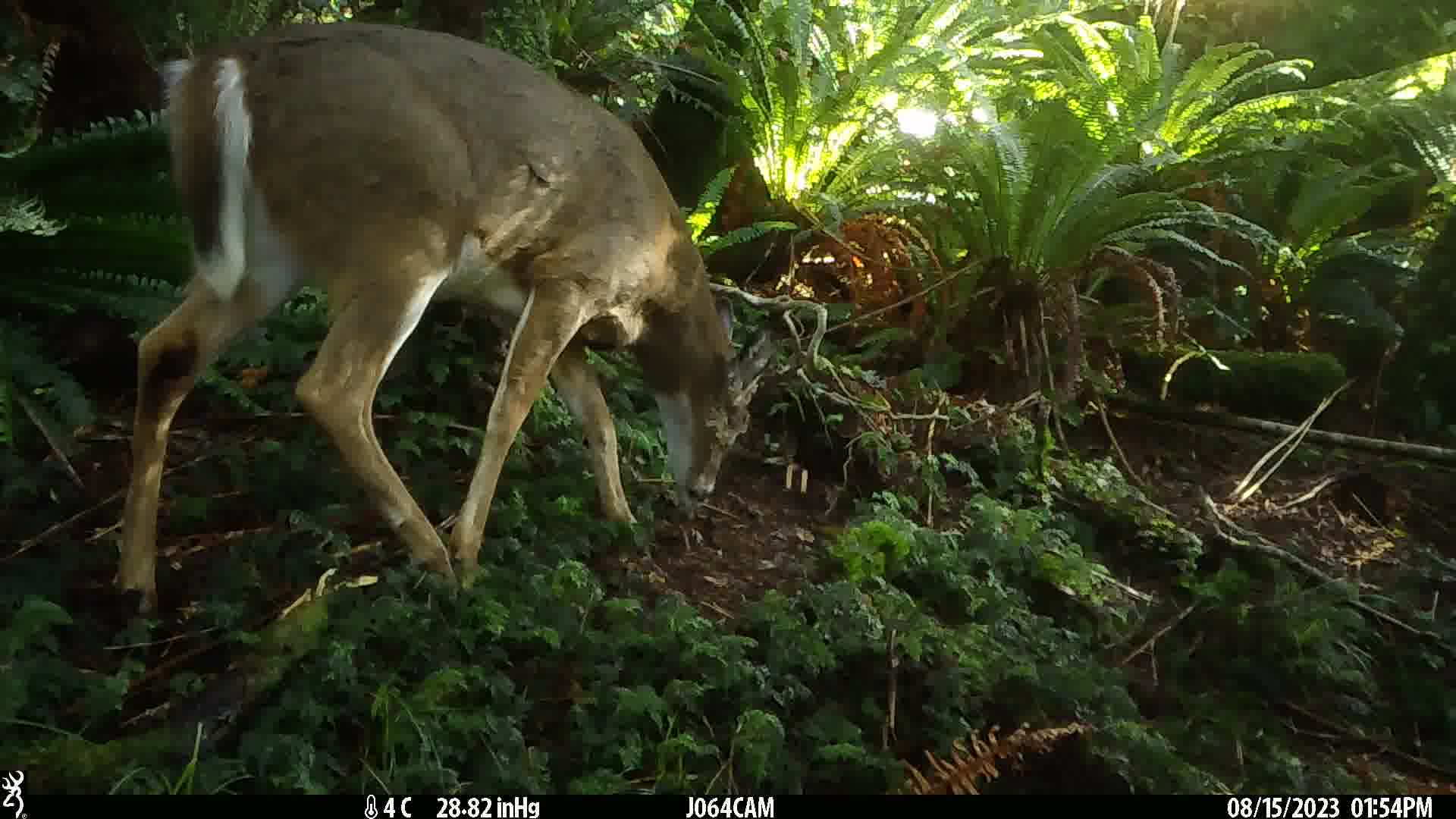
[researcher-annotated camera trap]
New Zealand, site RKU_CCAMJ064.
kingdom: Animalia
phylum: Chordata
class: Mammalia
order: Artiodactyla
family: Cervidae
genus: Odocoileus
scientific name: Odocoileus virginianus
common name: white-tailed deer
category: white tailed deer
White tailed deer (white-tailed deer) (Odocoileus virginianus).